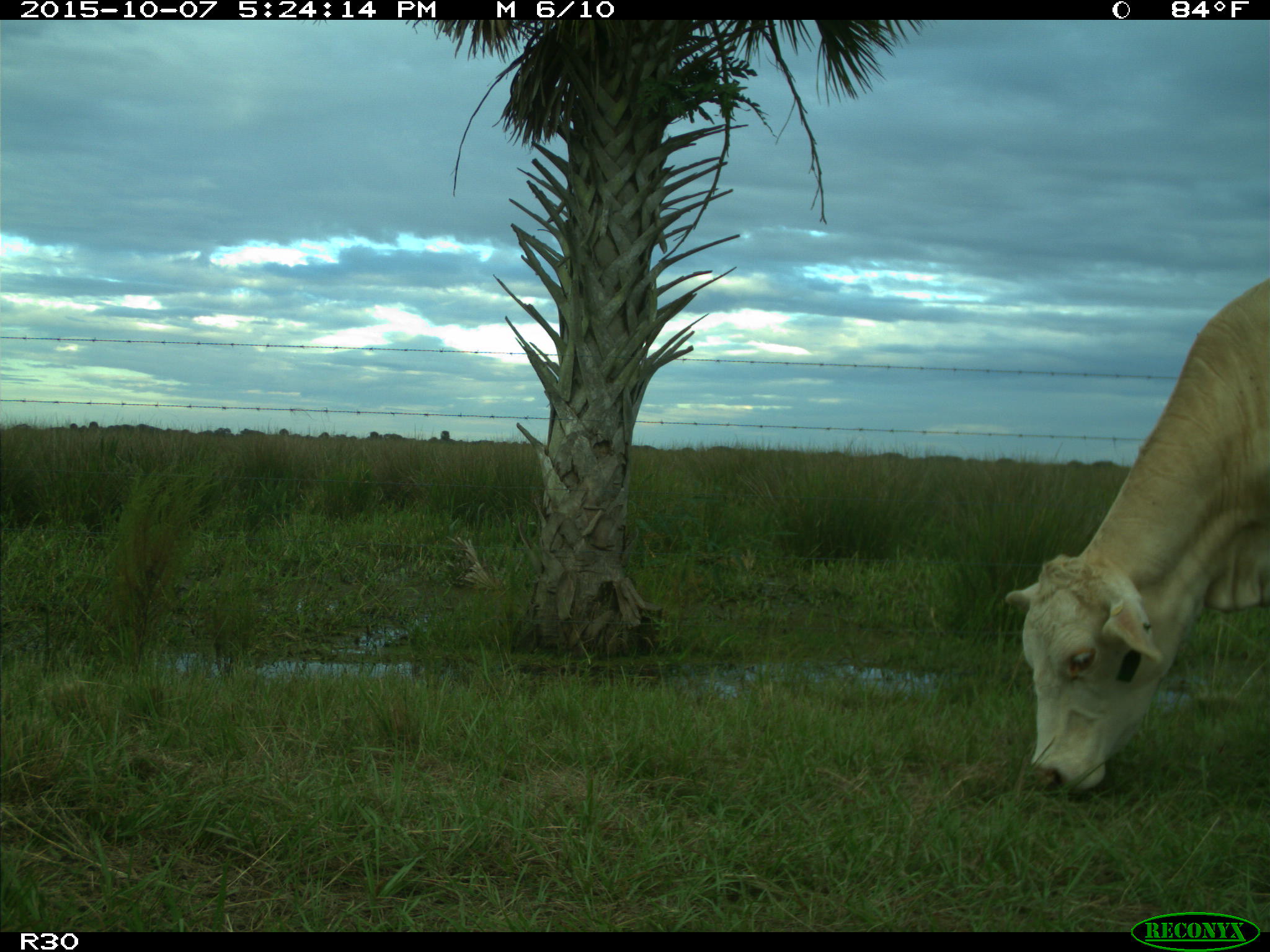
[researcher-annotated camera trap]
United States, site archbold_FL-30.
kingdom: Animalia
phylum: Chordata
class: Mammalia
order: Artiodactyla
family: Bovidae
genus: Bos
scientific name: Bos taurus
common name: domestic cow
Bos taurus (domestic cow).